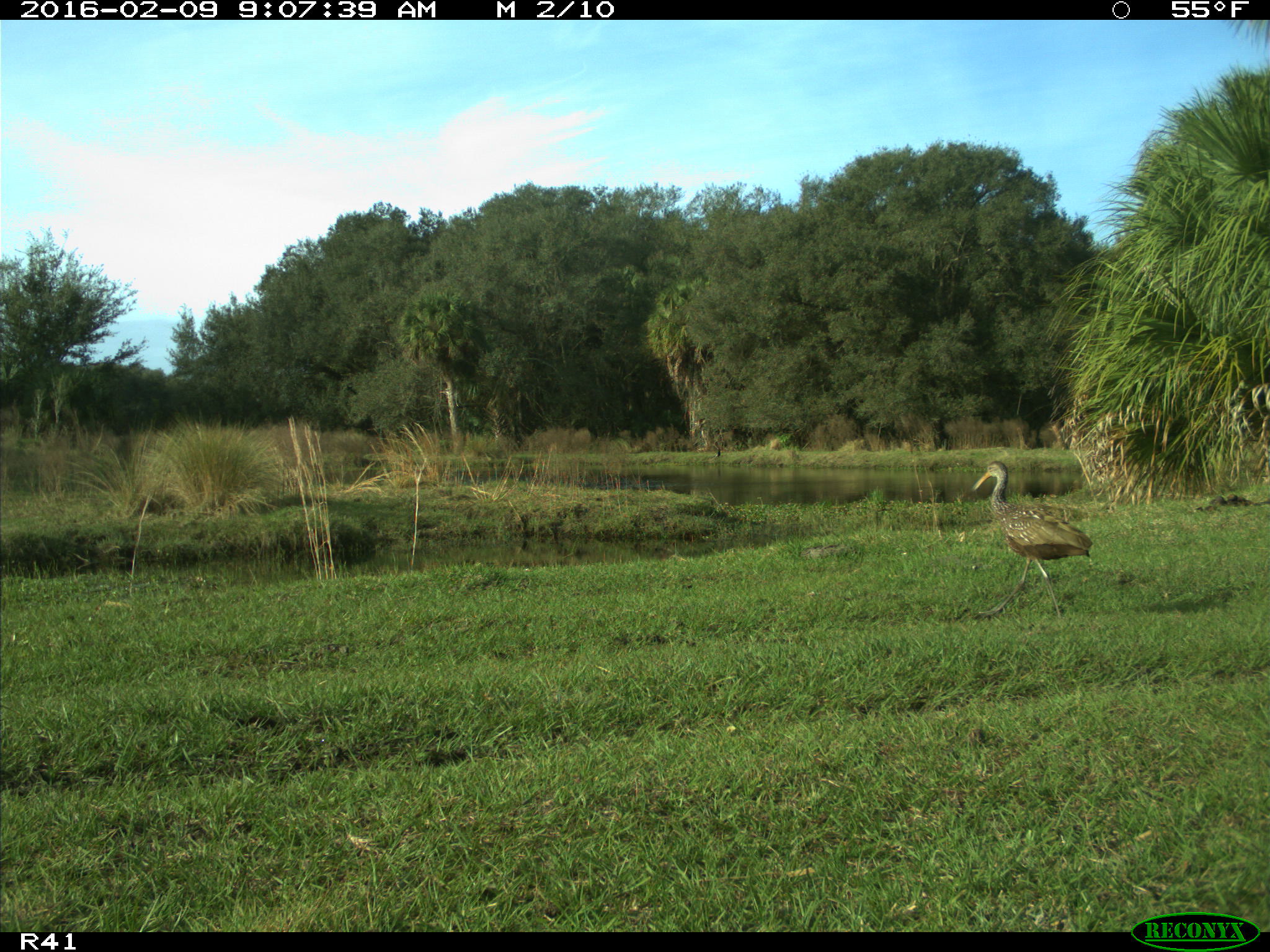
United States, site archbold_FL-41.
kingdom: Animalia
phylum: Chordata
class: Aves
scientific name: Aves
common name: birds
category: unidentified bird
Unidentified bird (birds) (Aves).